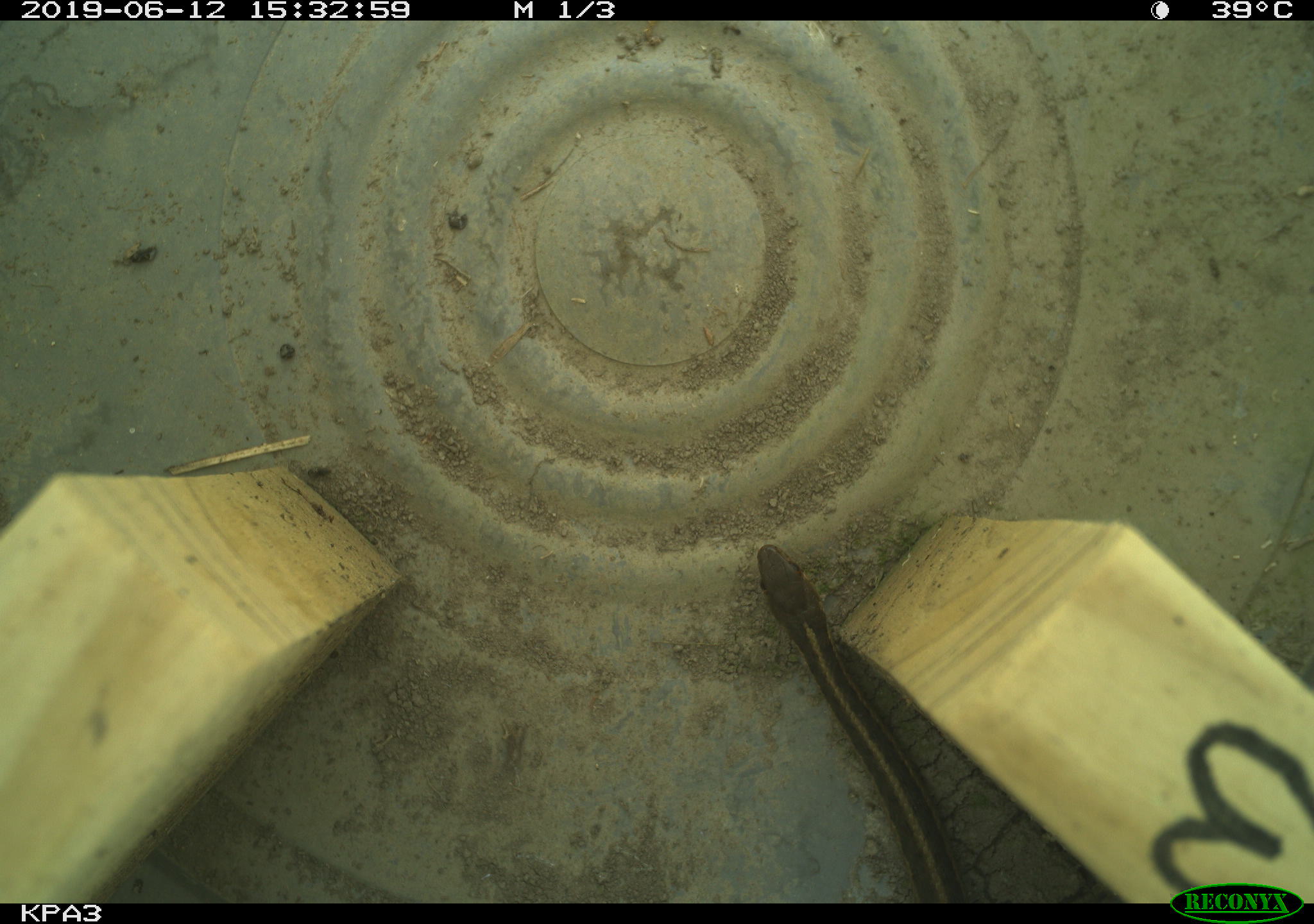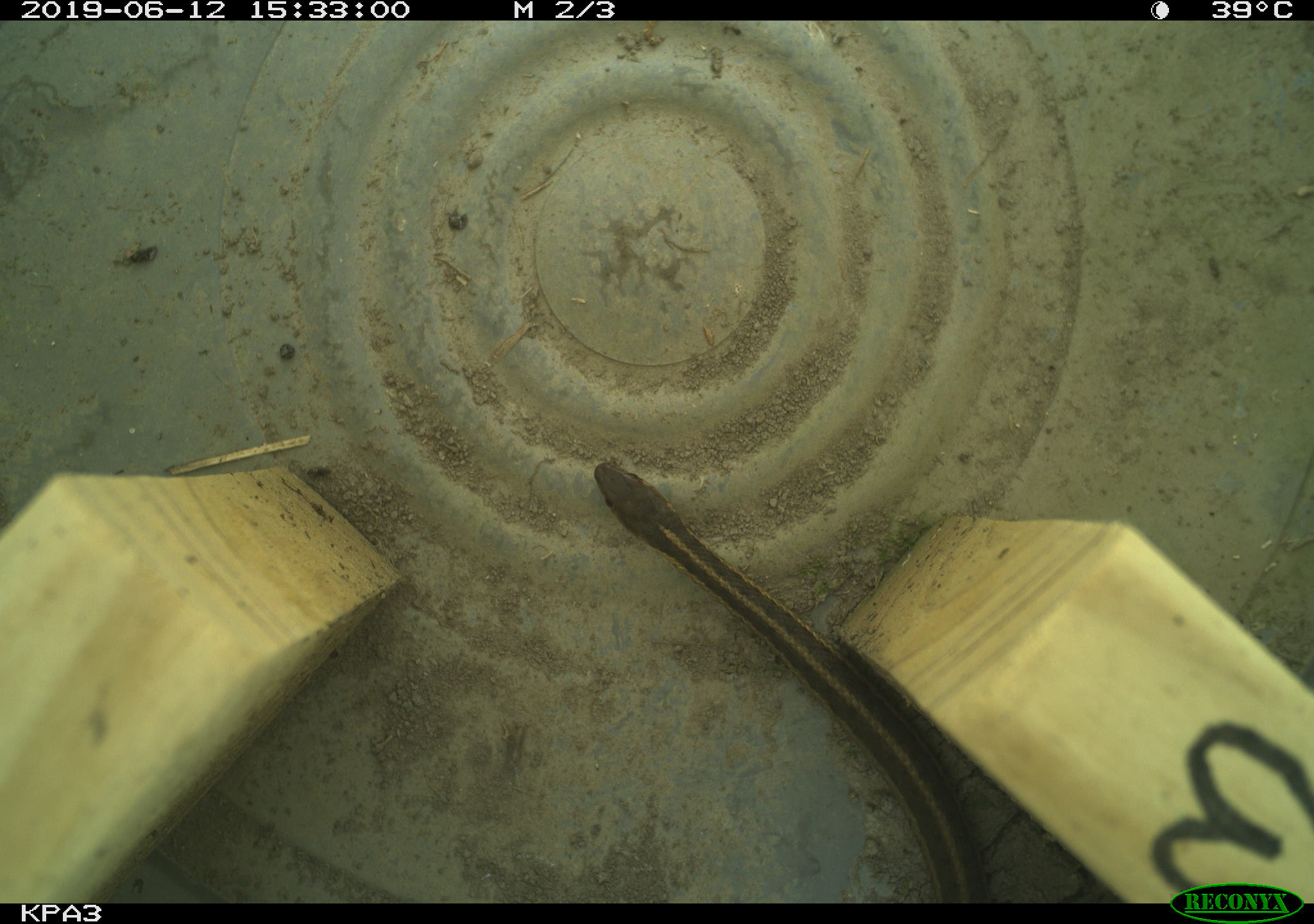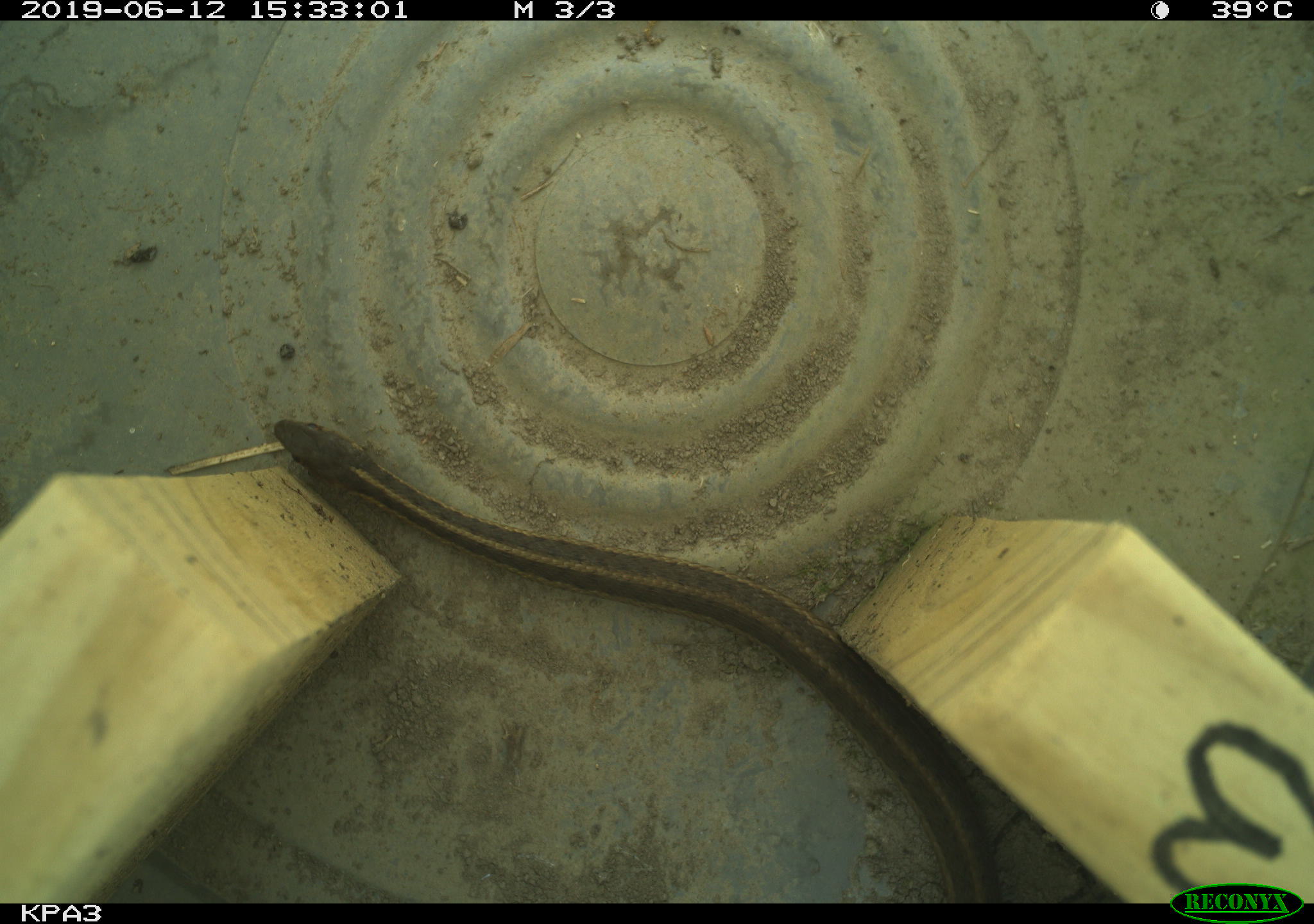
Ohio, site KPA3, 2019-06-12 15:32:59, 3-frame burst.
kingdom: Animalia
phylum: Chordata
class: Reptilia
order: Squamata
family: Colubridae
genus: Thamnophis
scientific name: Thamnophis sirtalis sirtalis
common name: eastern gartersnake